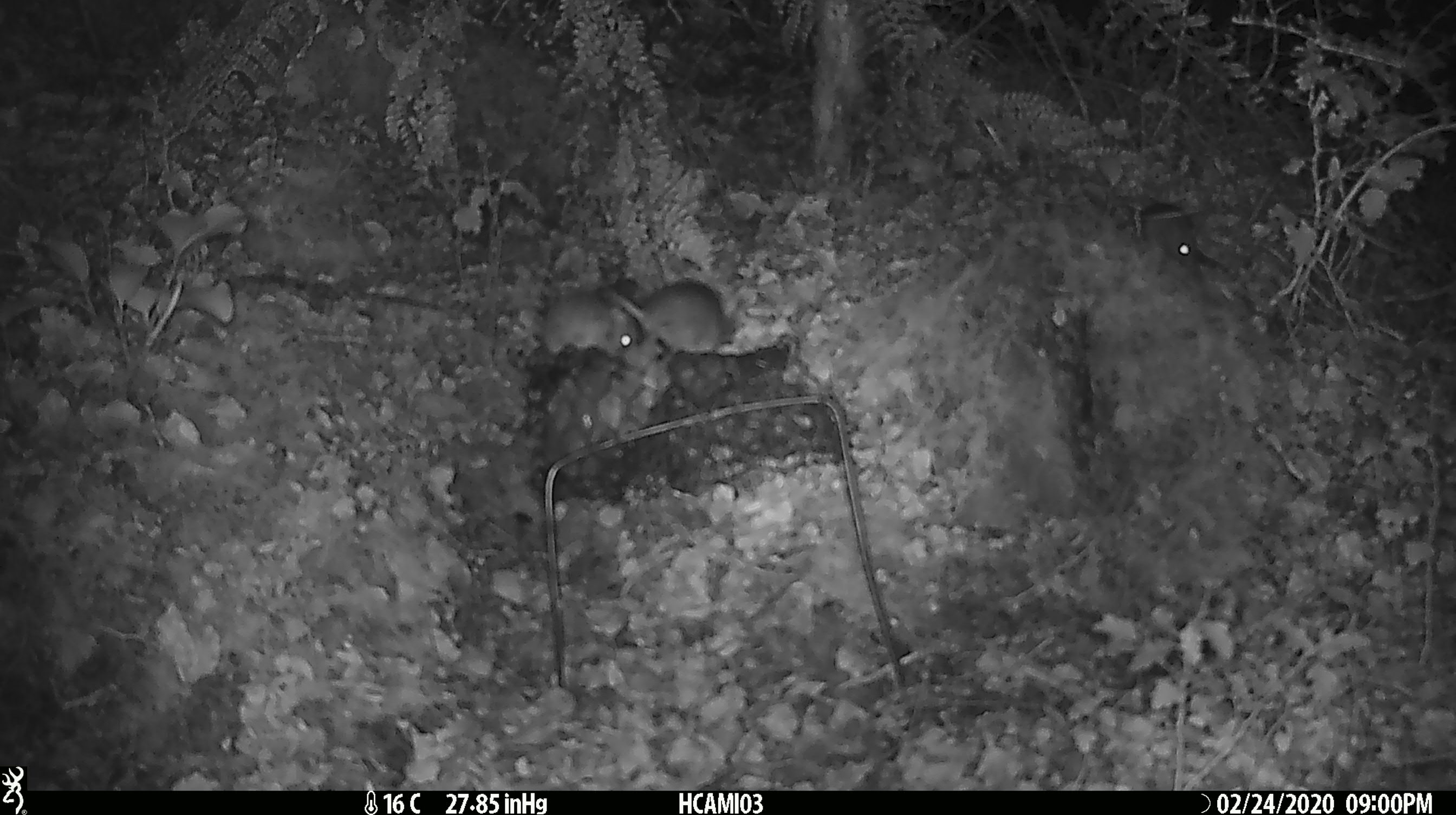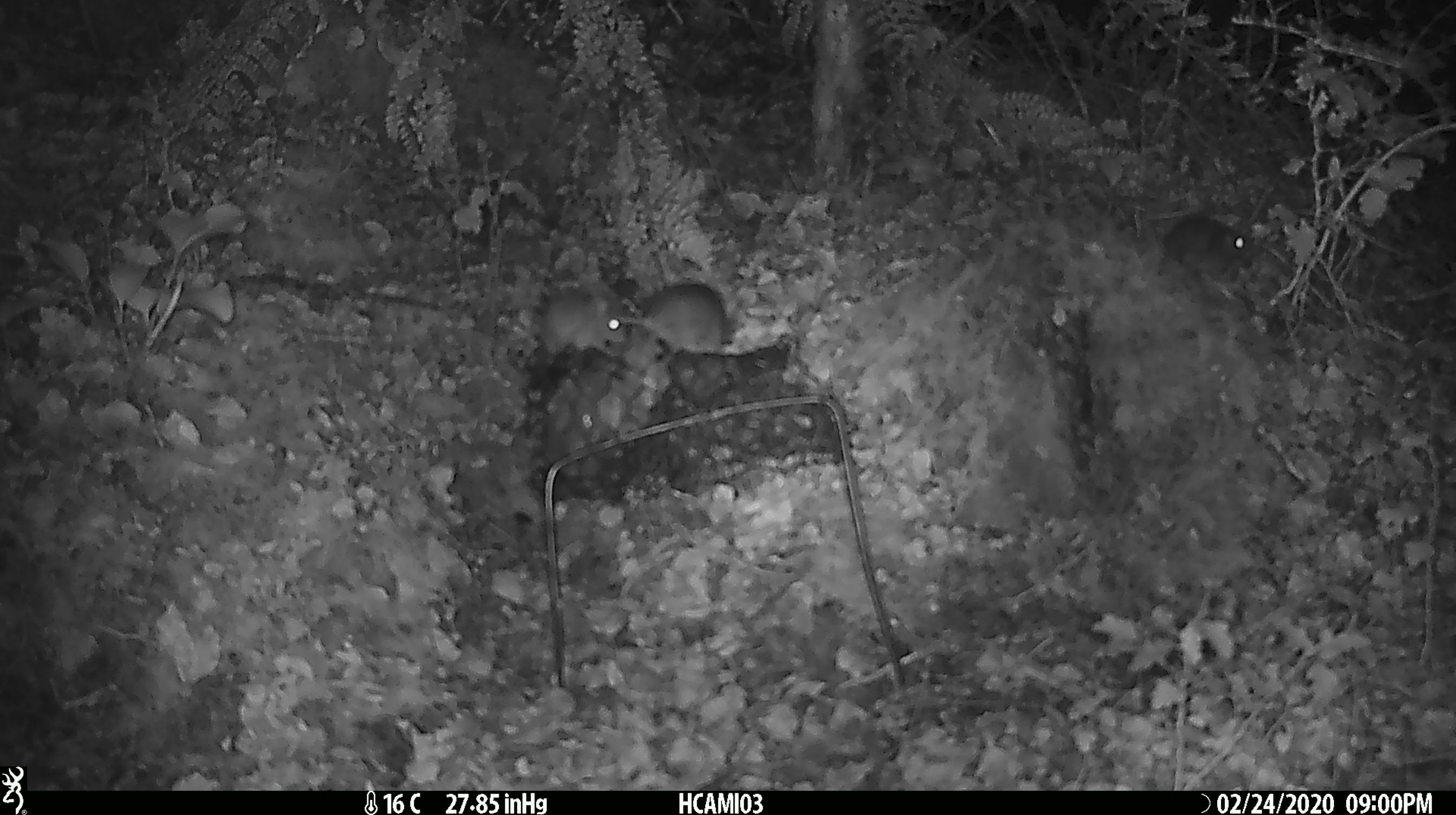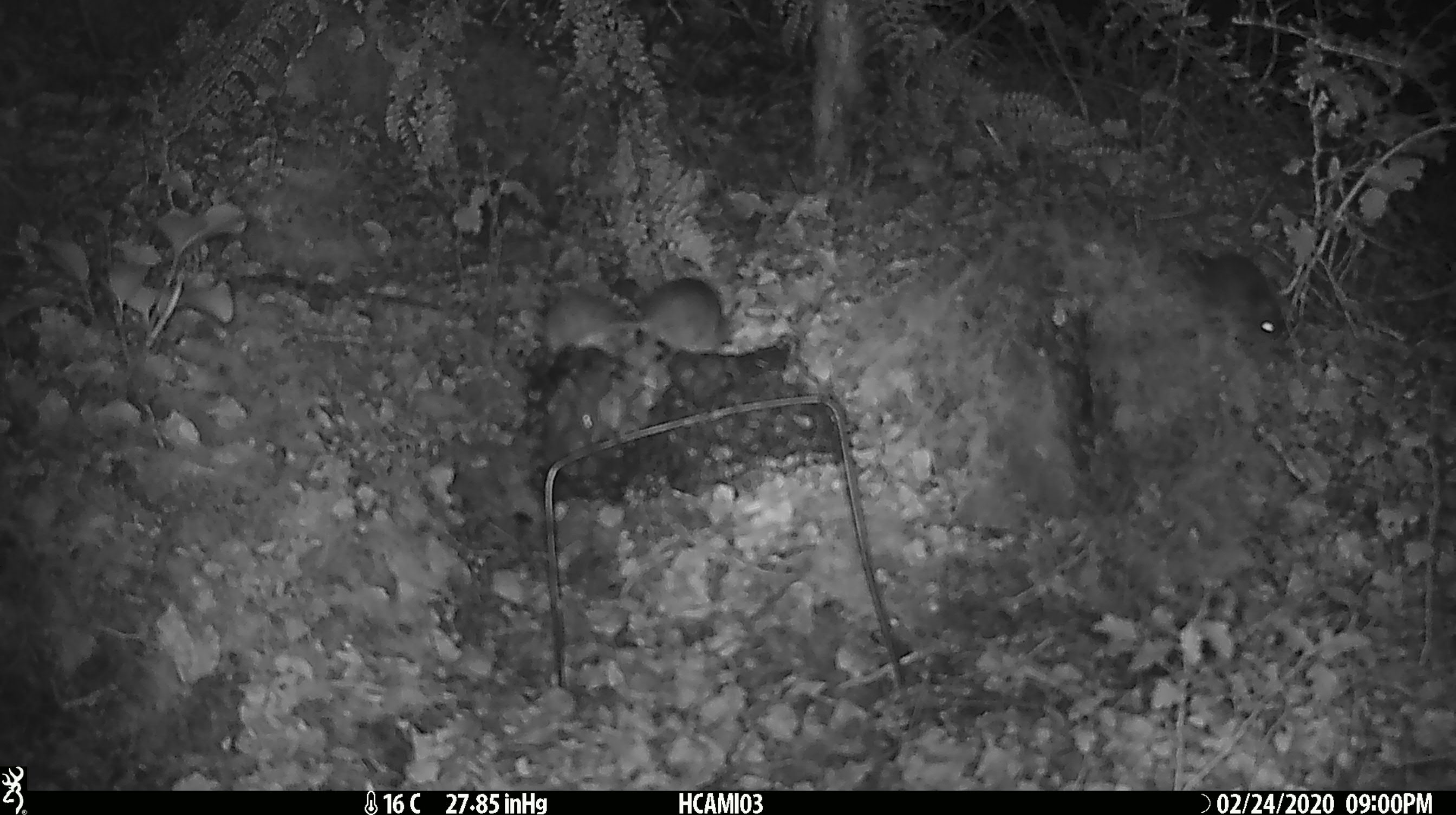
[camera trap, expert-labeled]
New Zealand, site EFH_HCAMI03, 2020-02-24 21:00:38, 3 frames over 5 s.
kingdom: Animalia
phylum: Chordata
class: Mammalia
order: Rodentia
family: Muridae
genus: Mus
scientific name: Mus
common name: mouse